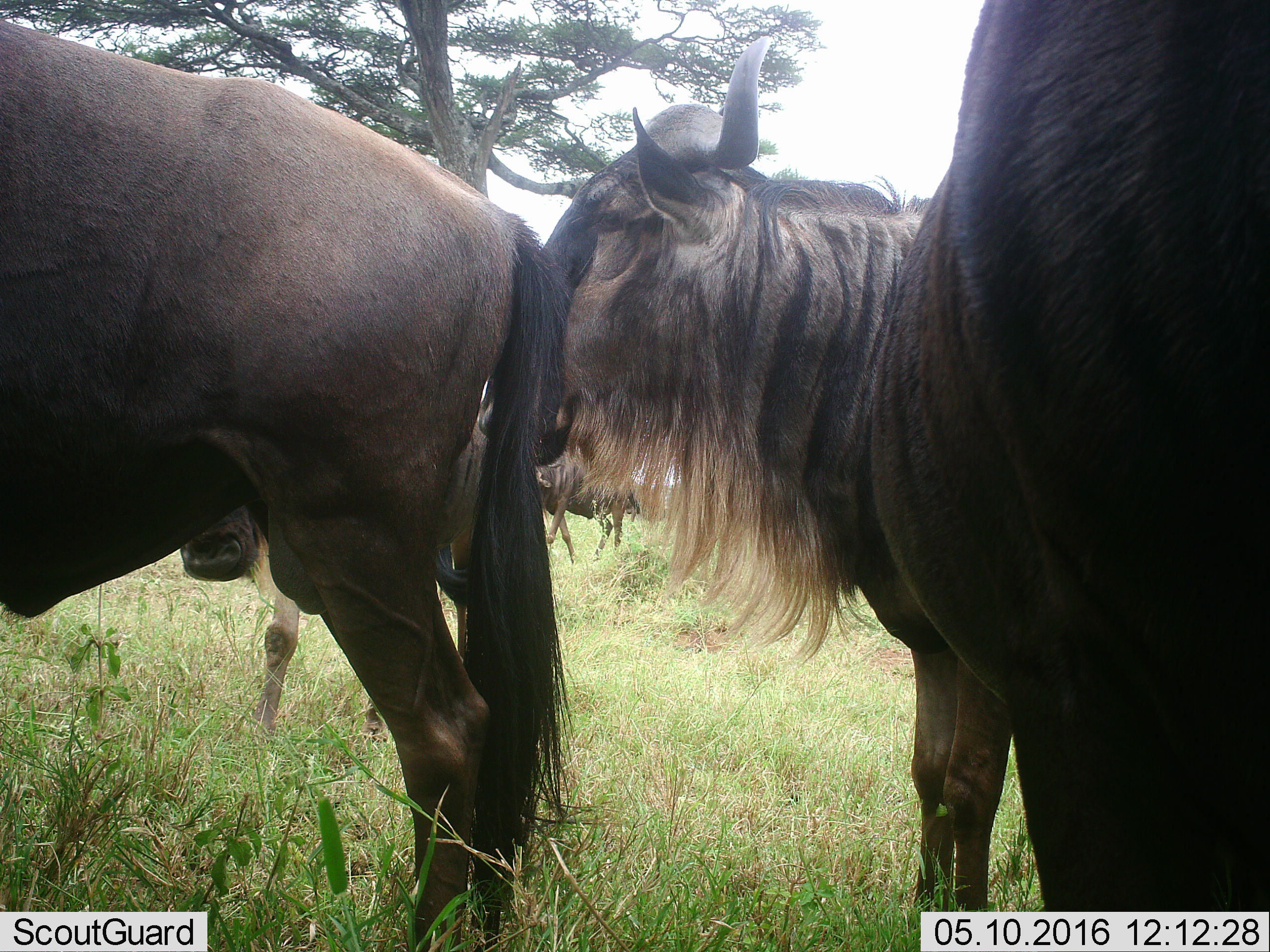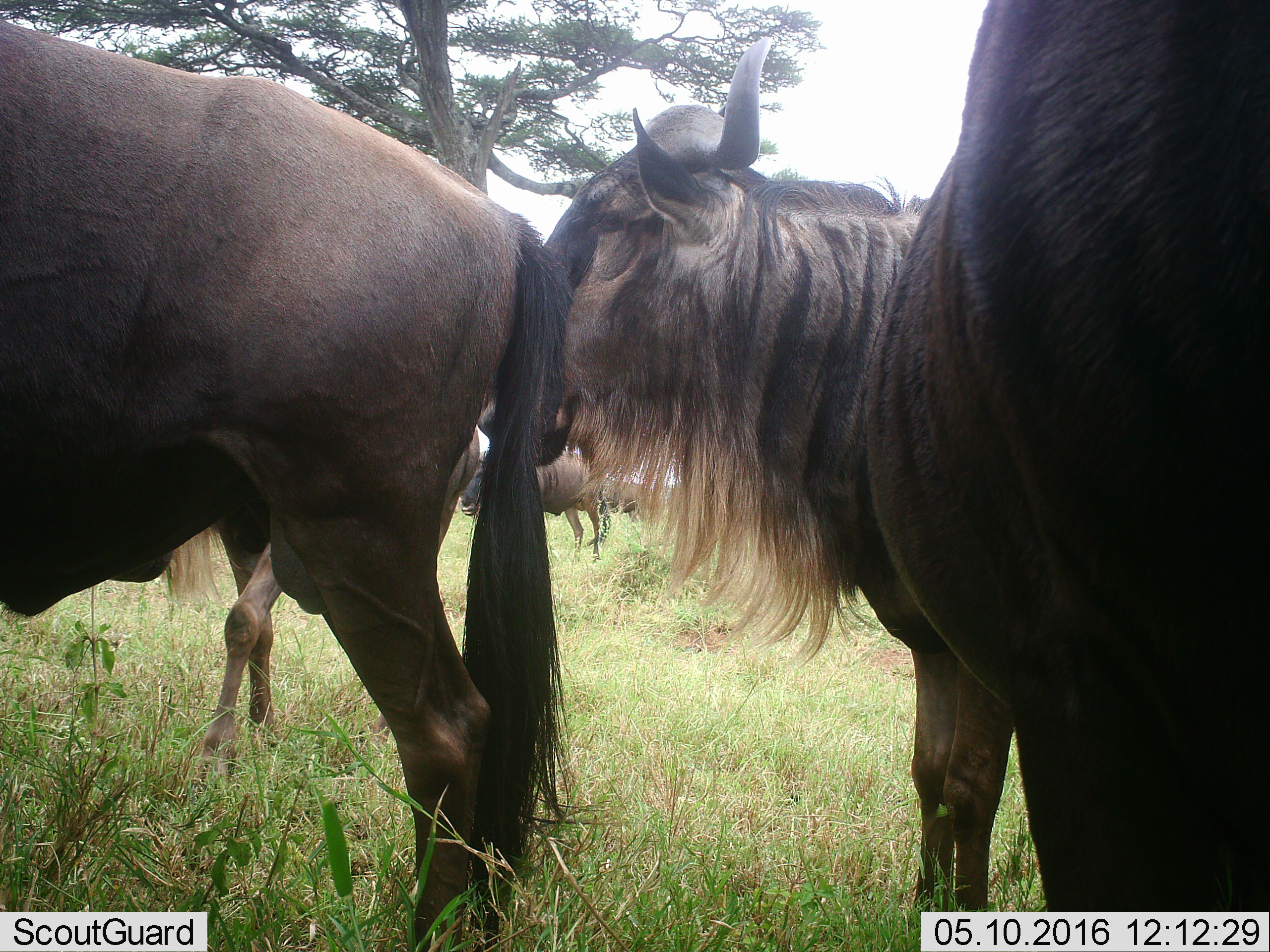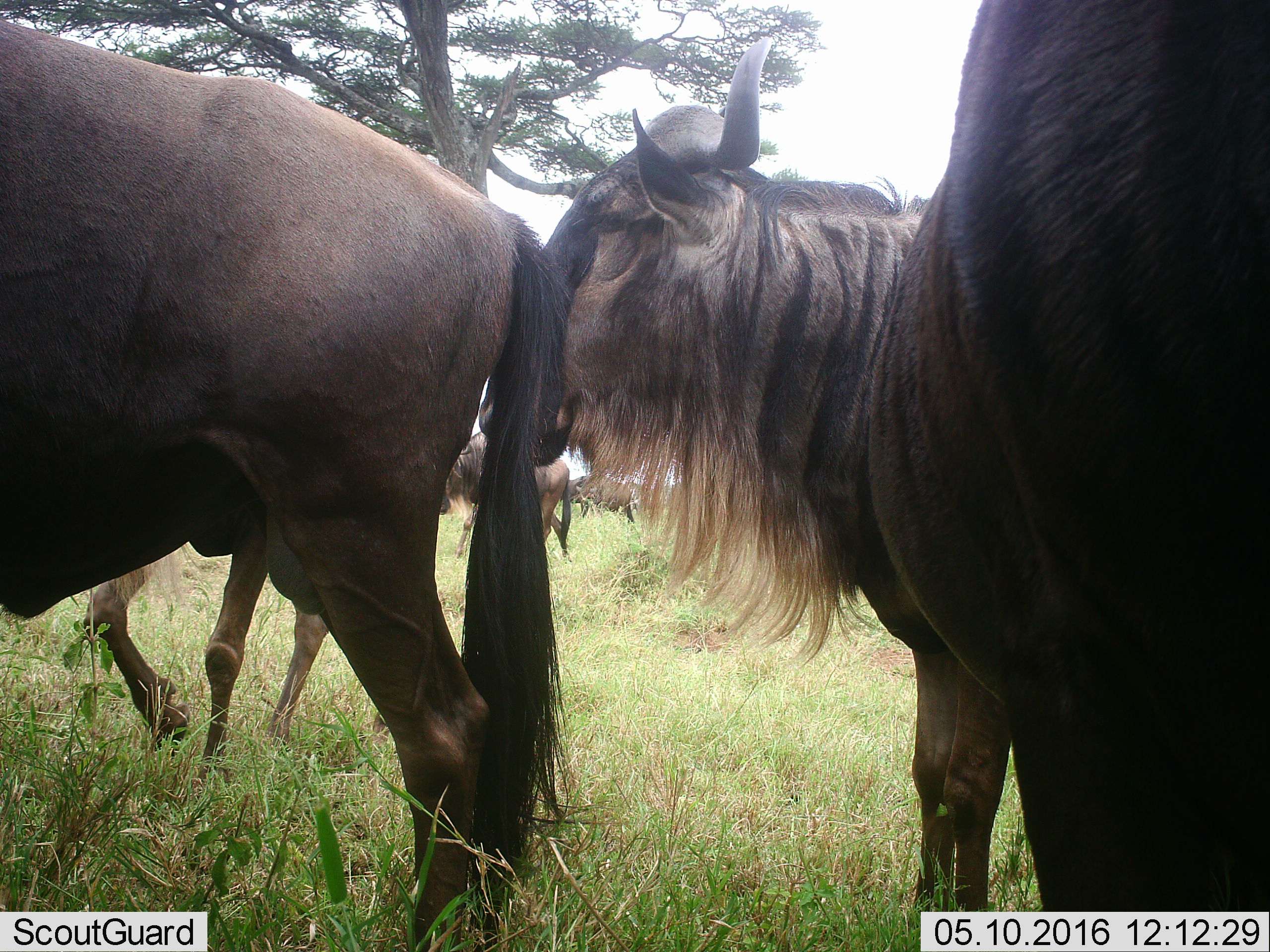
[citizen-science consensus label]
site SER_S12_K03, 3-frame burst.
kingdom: Animalia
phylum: Chordata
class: Mammalia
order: Artiodactyla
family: Bovidae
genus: Connochaetes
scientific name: Connochaetes taurinus taurinus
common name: blue wildebeest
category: wildebeestblue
Wildebeestblue (blue wildebeest) (Connochaetes taurinus taurinus), count 5. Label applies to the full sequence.